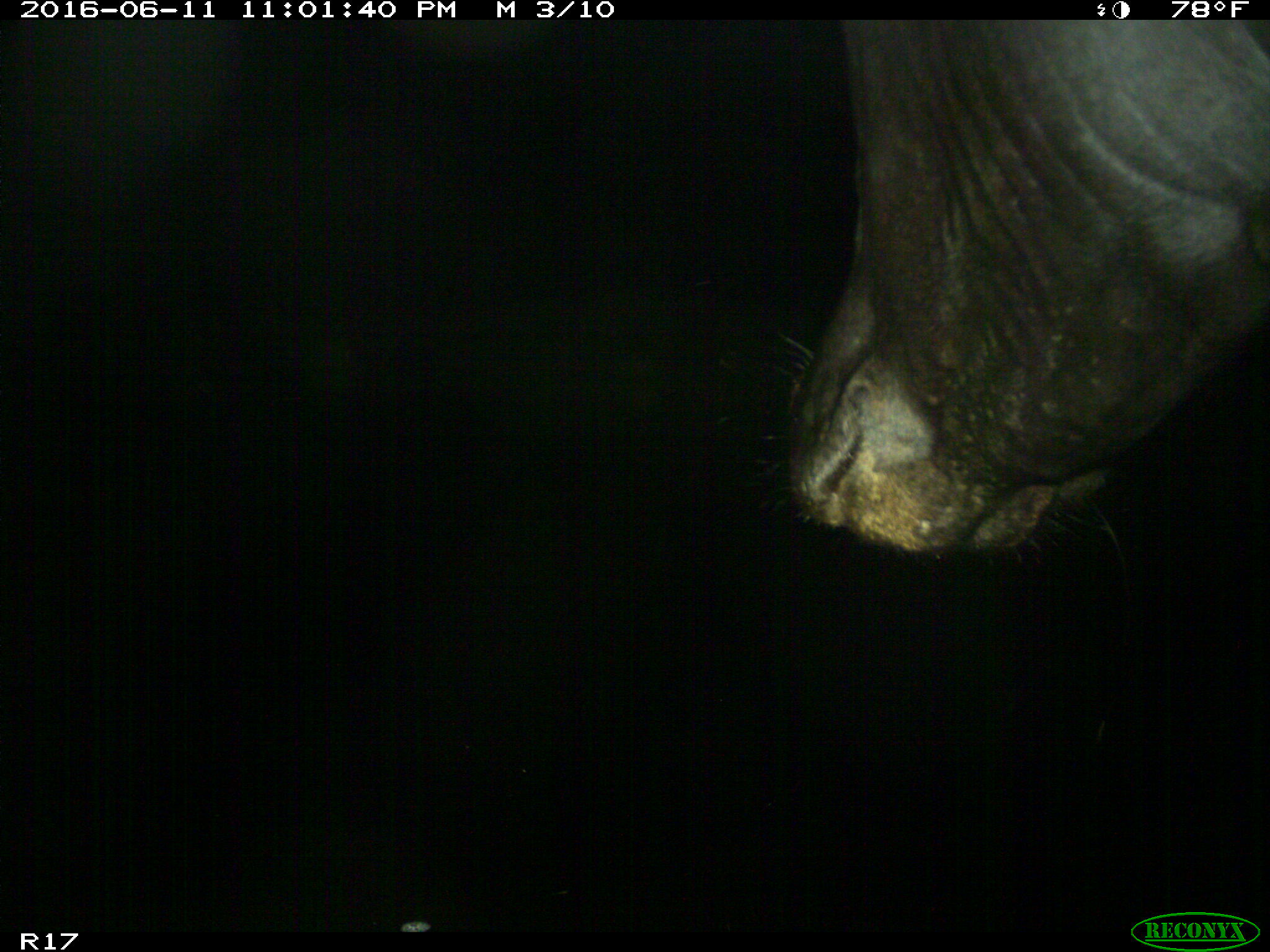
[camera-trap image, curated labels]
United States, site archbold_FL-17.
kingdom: Animalia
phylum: Chordata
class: Mammalia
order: Artiodactyla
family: Bovidae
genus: Bos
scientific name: Bos taurus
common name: domestic cow